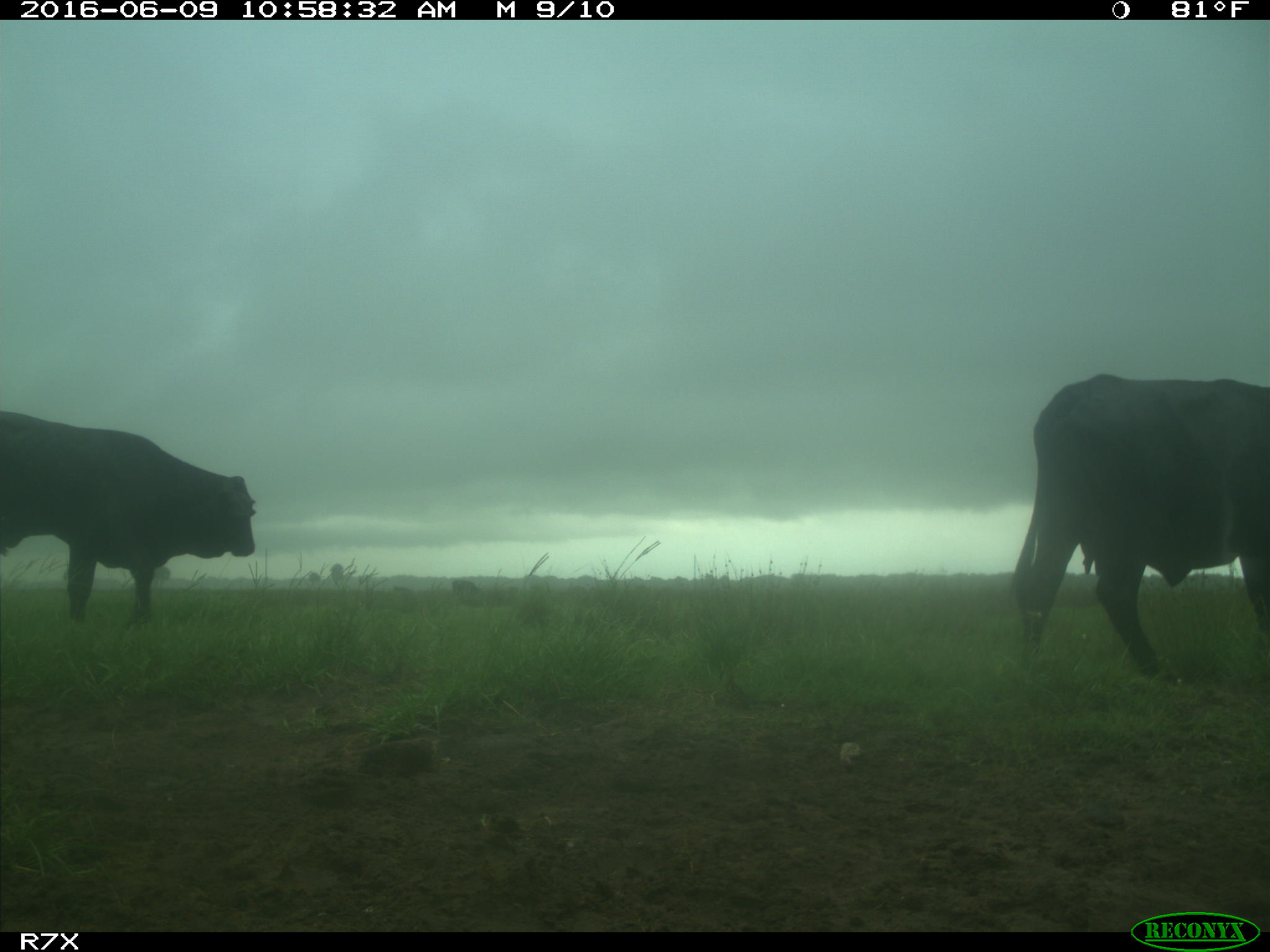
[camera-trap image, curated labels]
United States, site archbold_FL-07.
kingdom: Animalia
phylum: Chordata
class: Mammalia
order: Artiodactyla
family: Bovidae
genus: Bos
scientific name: Bos taurus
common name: domestic cow